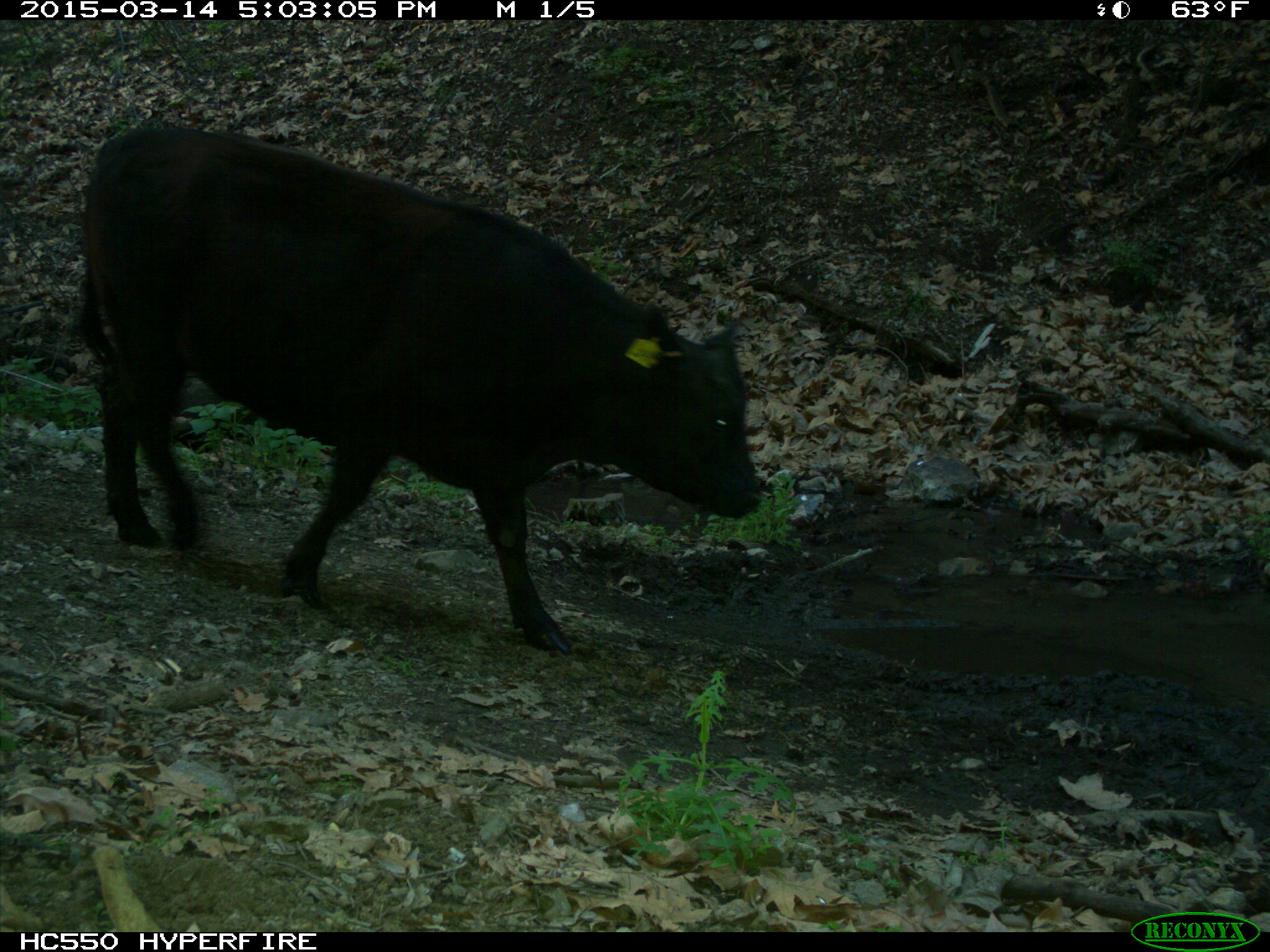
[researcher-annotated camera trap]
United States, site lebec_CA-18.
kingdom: Animalia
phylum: Chordata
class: Mammalia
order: Artiodactyla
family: Bovidae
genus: Bos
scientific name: Bos taurus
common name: domestic cow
Bos taurus (domestic cow).